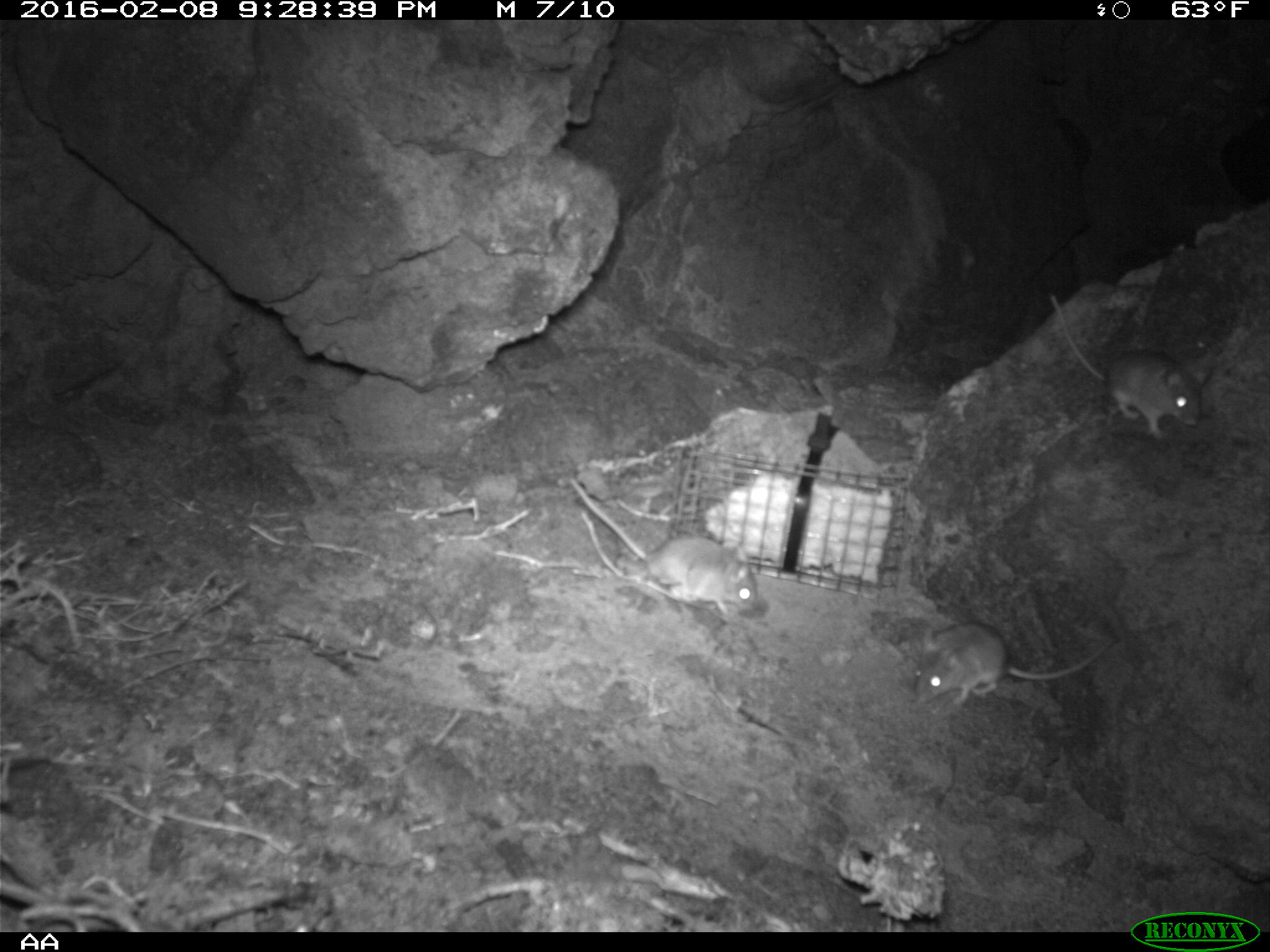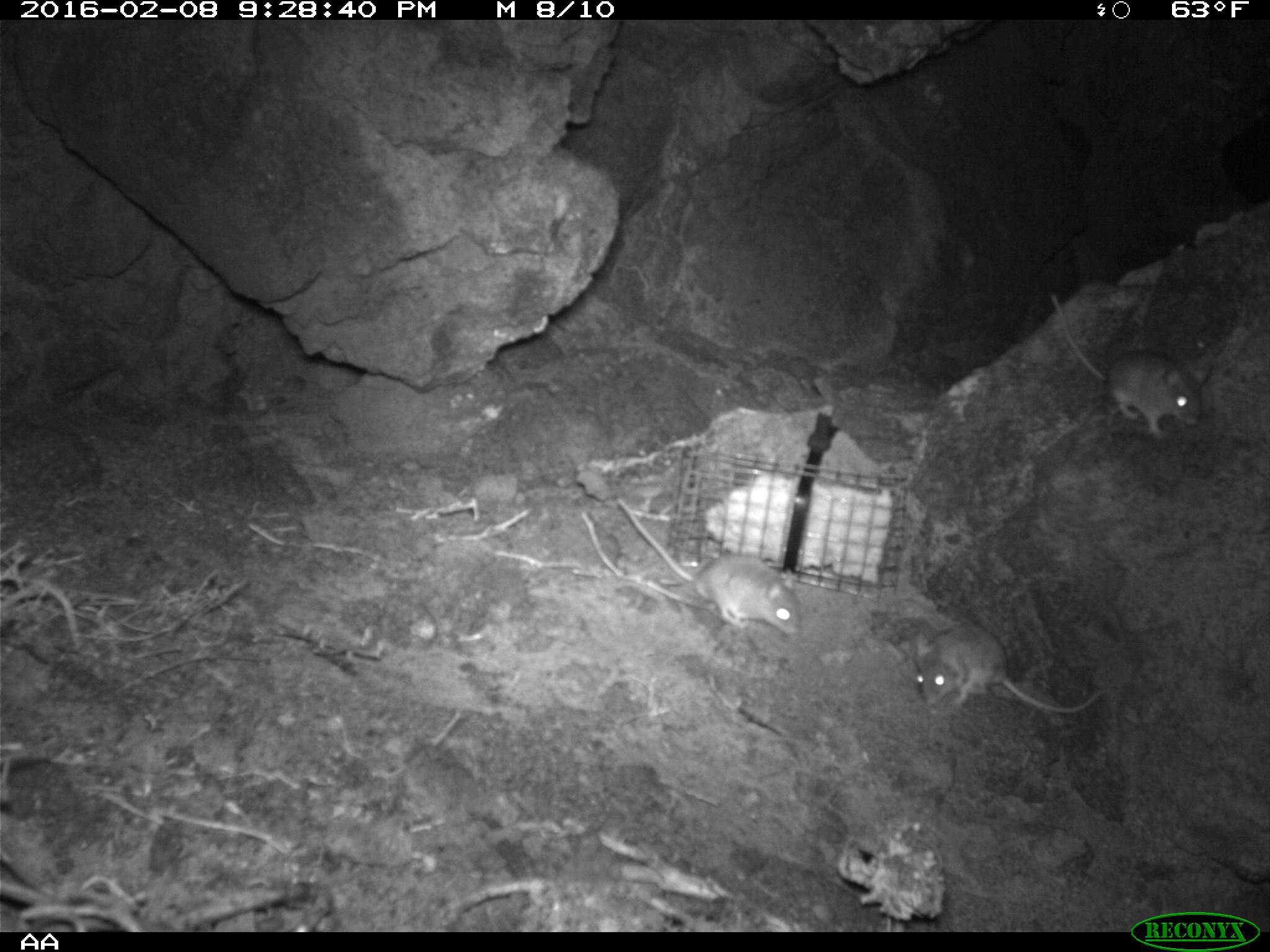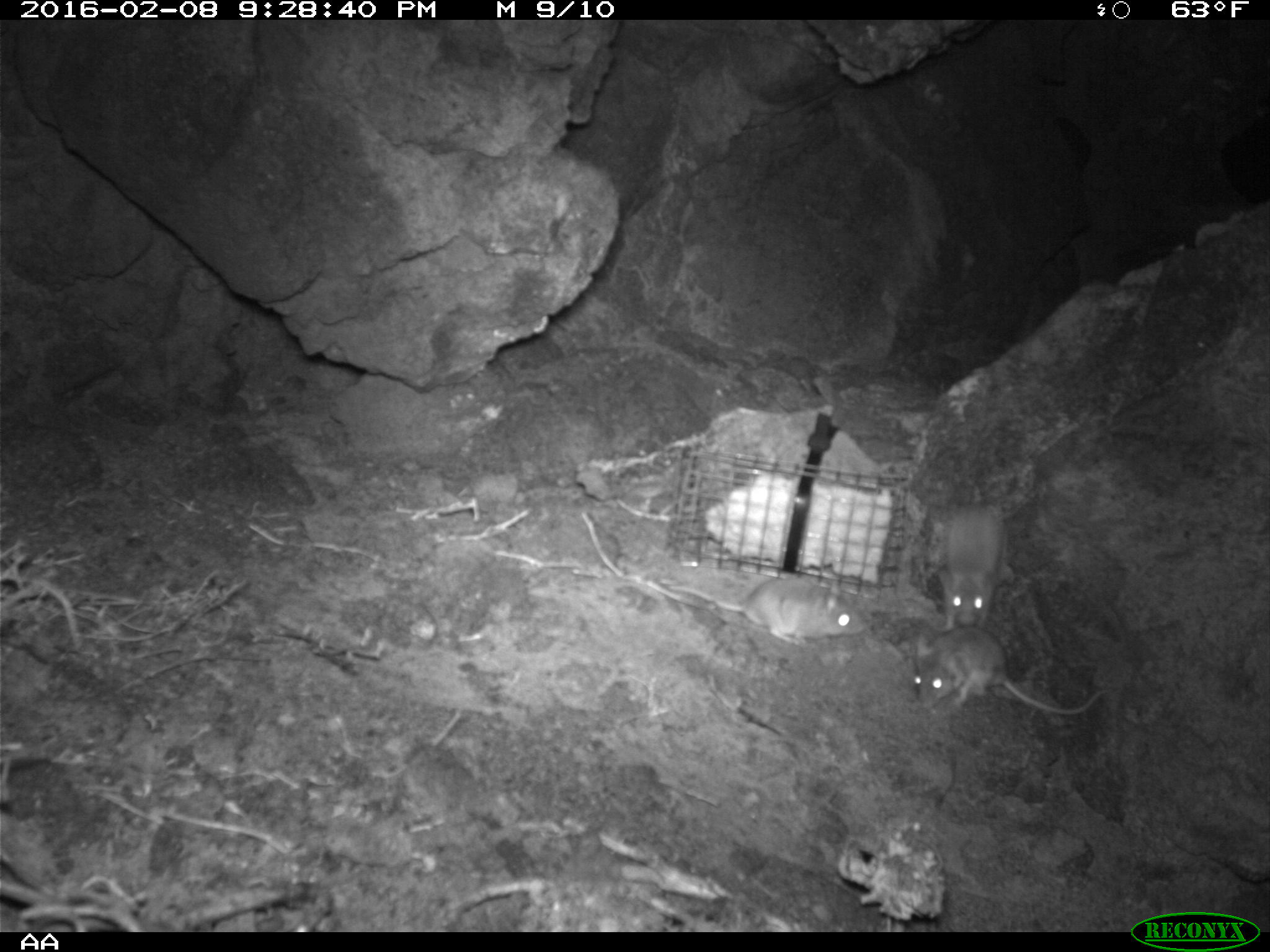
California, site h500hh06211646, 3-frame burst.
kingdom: Animalia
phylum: Chordata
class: Mammalia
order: Rodentia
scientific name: Rodentia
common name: rodent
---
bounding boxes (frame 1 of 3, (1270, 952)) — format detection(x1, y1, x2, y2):
rodent: detection(568, 477, 758, 614); detection(1049, 293, 1213, 438); detection(912, 620, 1117, 706)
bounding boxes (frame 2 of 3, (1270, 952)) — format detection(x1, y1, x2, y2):
rodent: detection(616, 496, 800, 637); detection(1047, 290, 1202, 438); detection(915, 622, 1111, 715)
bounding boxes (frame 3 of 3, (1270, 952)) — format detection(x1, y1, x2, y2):
rodent: detection(912, 624, 1111, 716); detection(659, 579, 869, 645); detection(935, 500, 1014, 631)